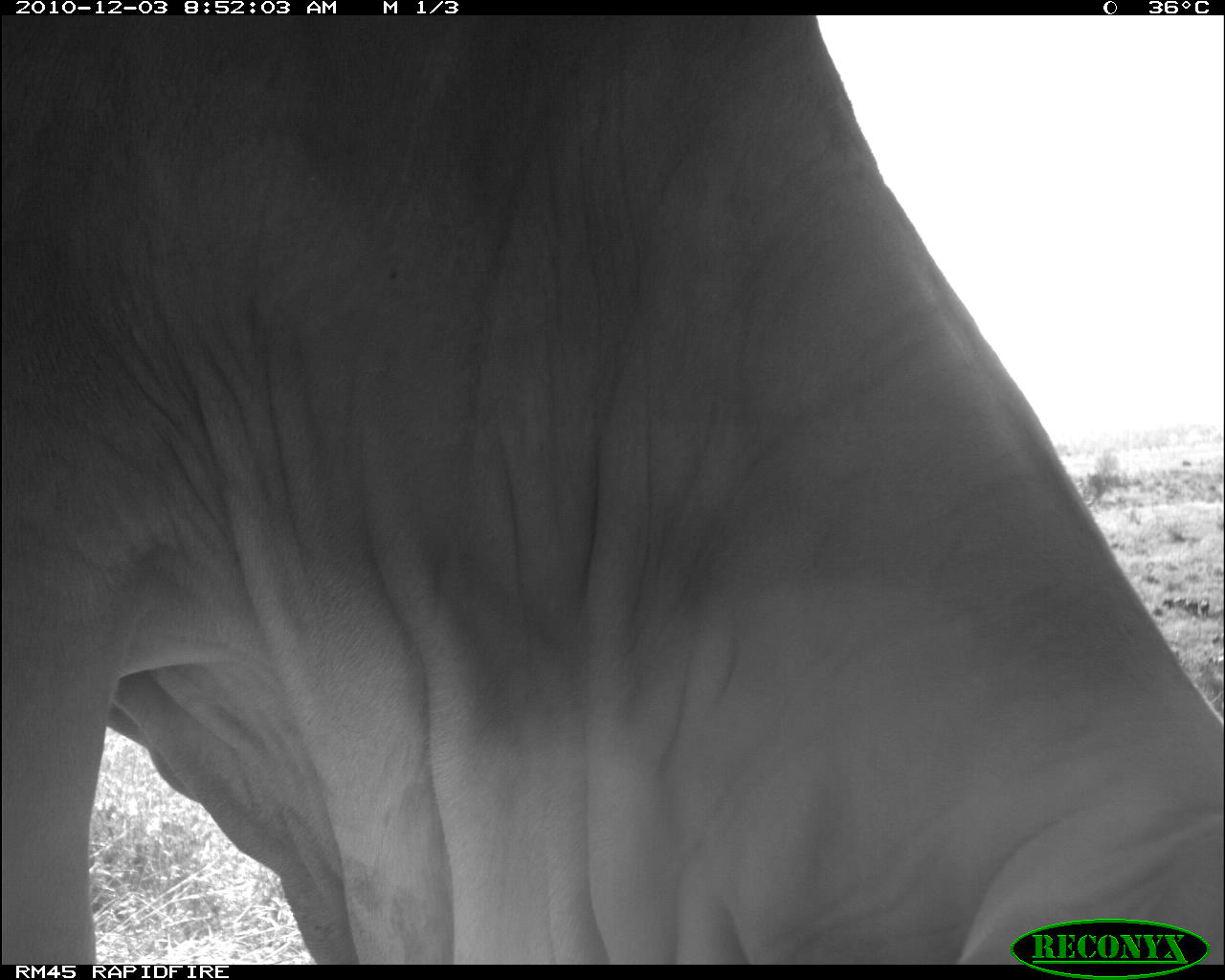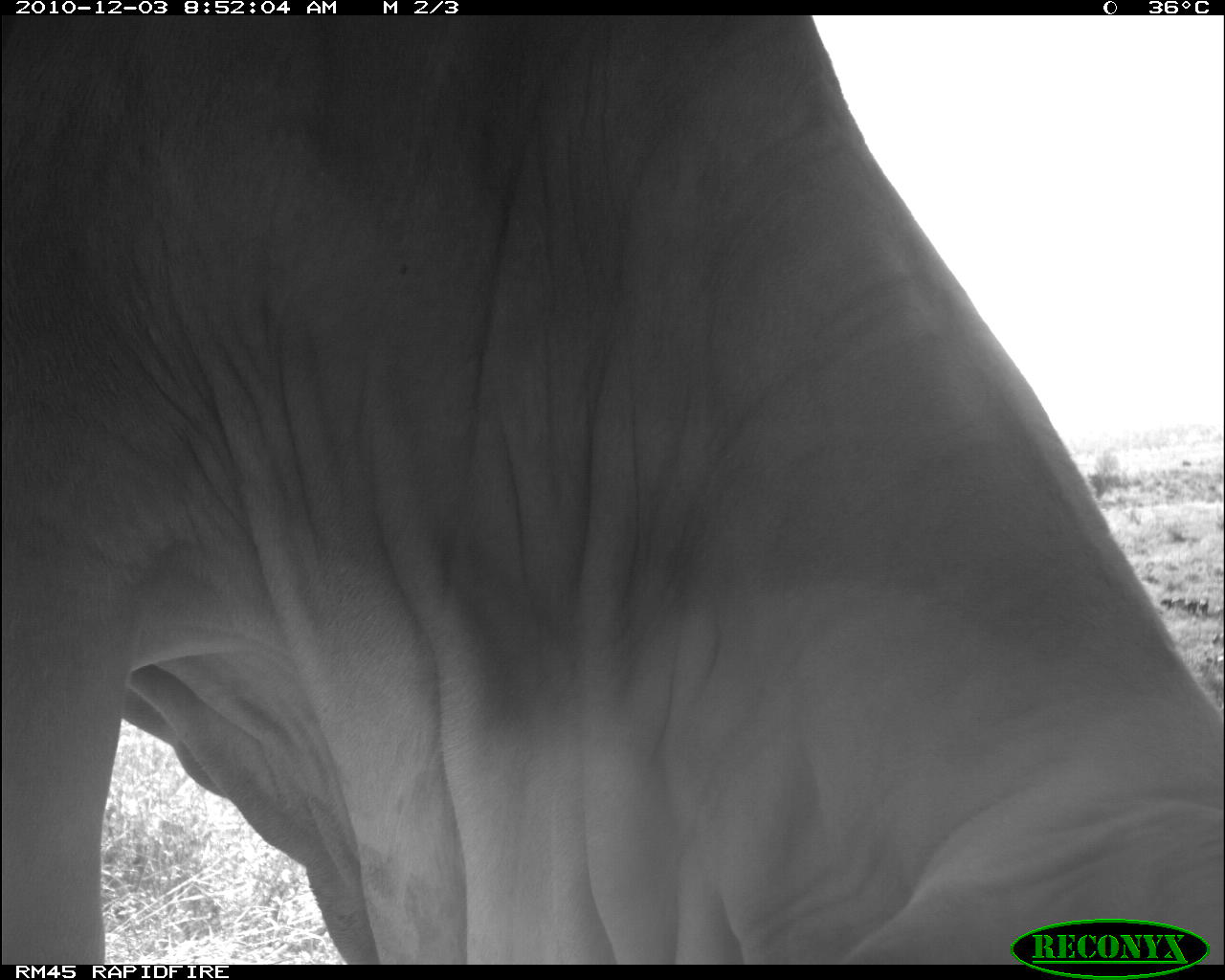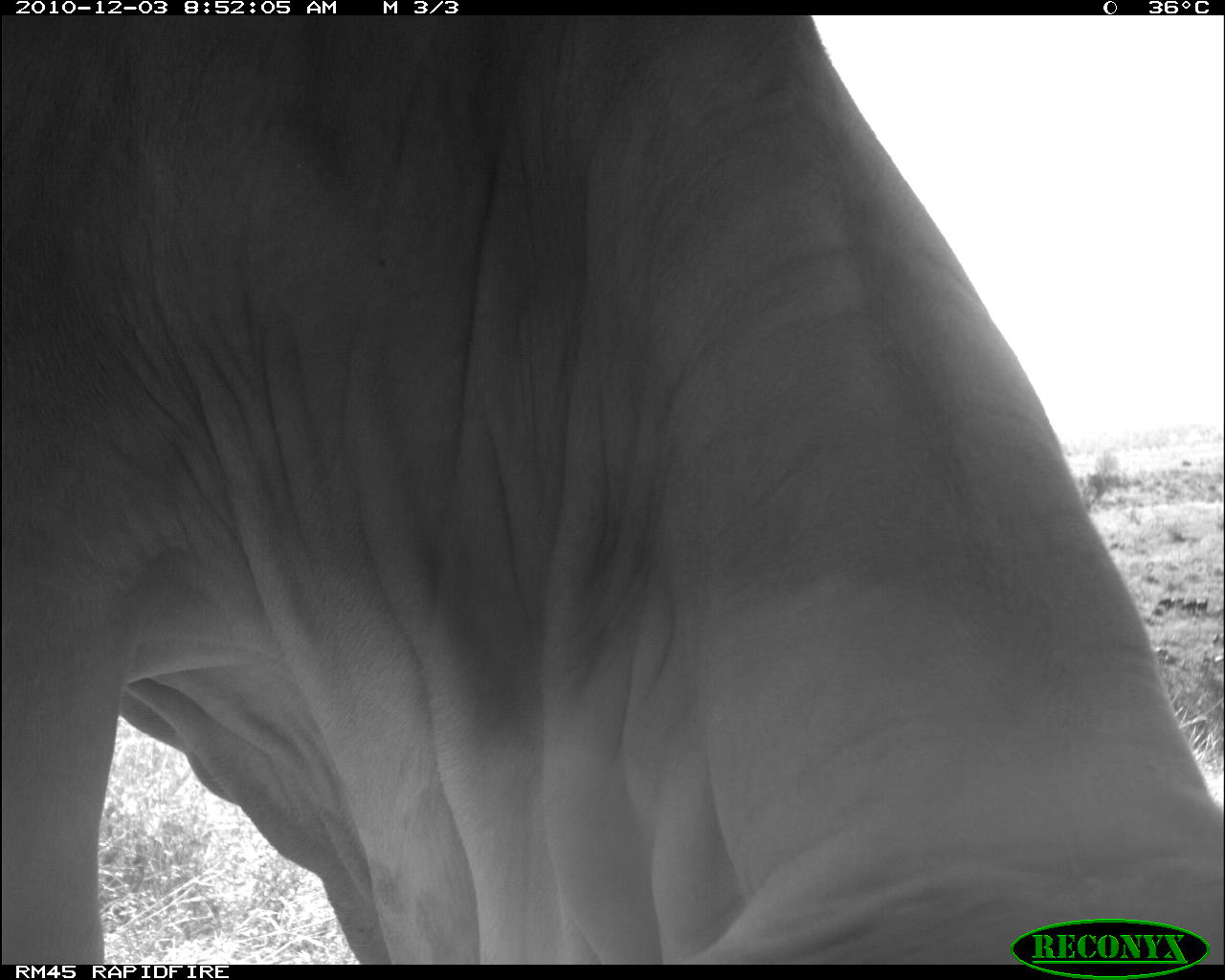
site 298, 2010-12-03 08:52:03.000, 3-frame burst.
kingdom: Animalia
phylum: Chordata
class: Mammalia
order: Artiodactyla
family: Bovidae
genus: Bos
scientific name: Bos taurus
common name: domestic cattle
Bos taurus (domestic cattle), count 1.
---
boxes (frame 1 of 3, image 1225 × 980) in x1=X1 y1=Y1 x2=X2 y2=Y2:
bos taurus: x1=0 y1=15 x2=1225 y2=964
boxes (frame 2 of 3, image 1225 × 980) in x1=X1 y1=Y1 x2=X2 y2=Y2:
bos taurus: x1=0 y1=15 x2=1225 y2=964